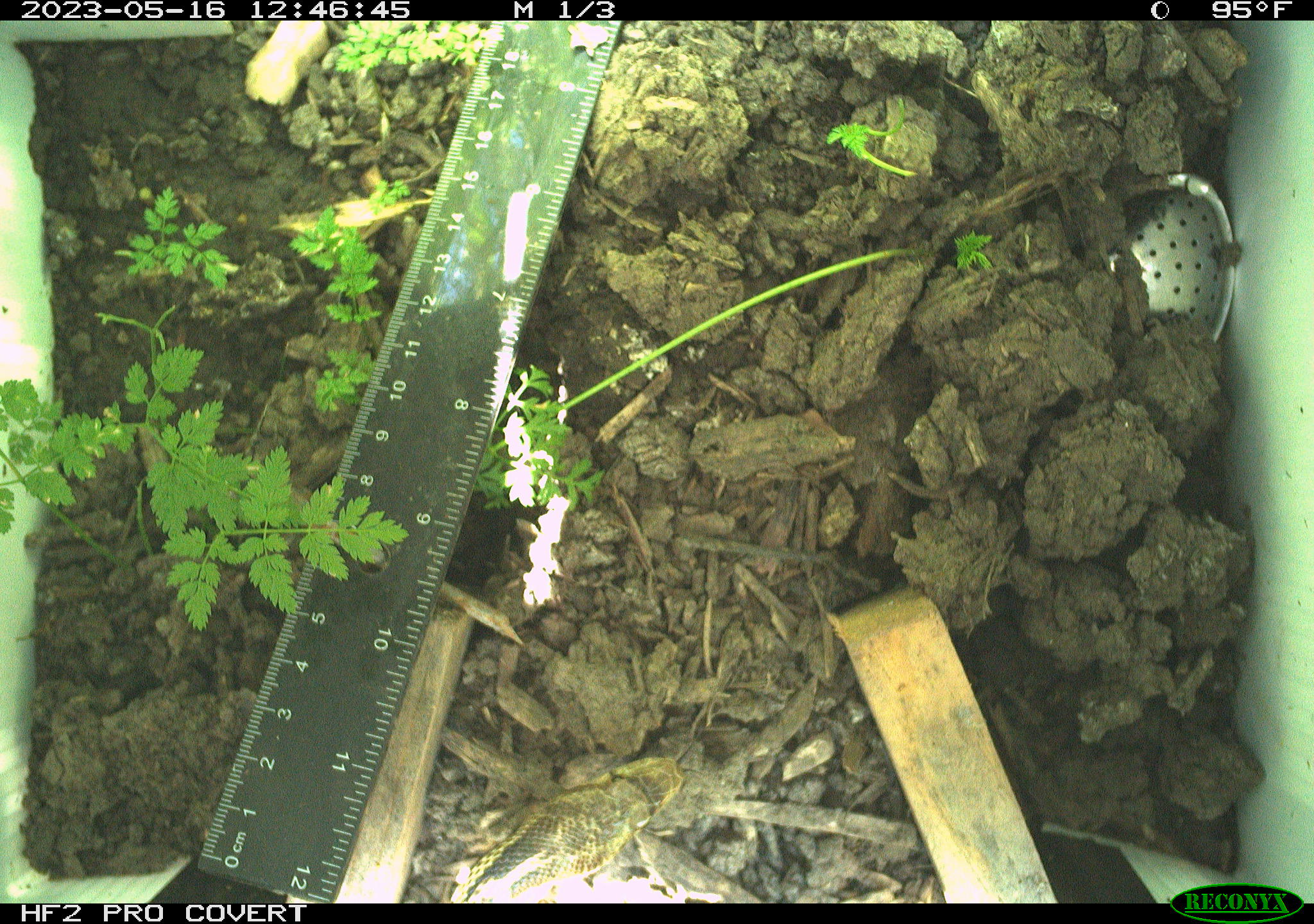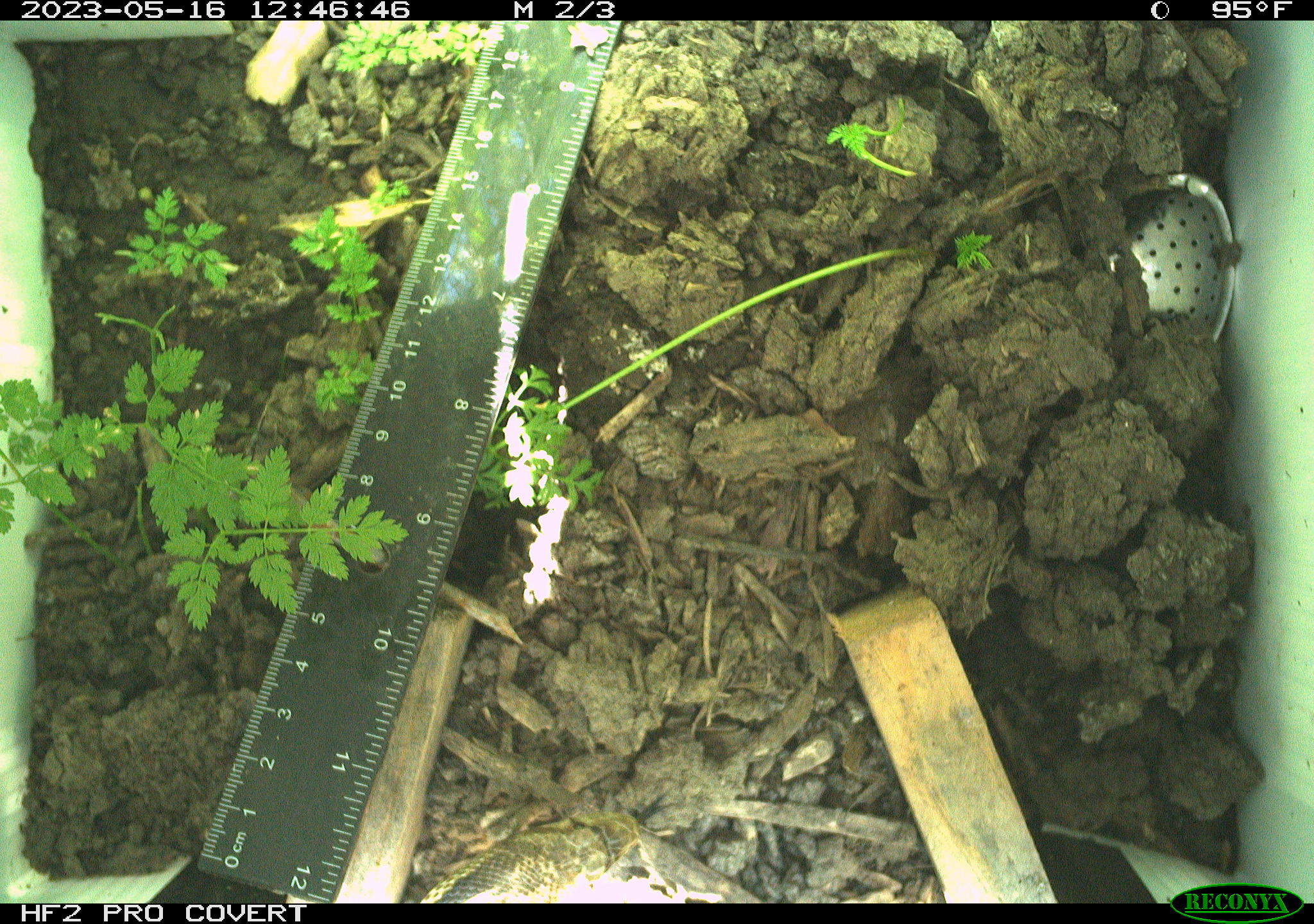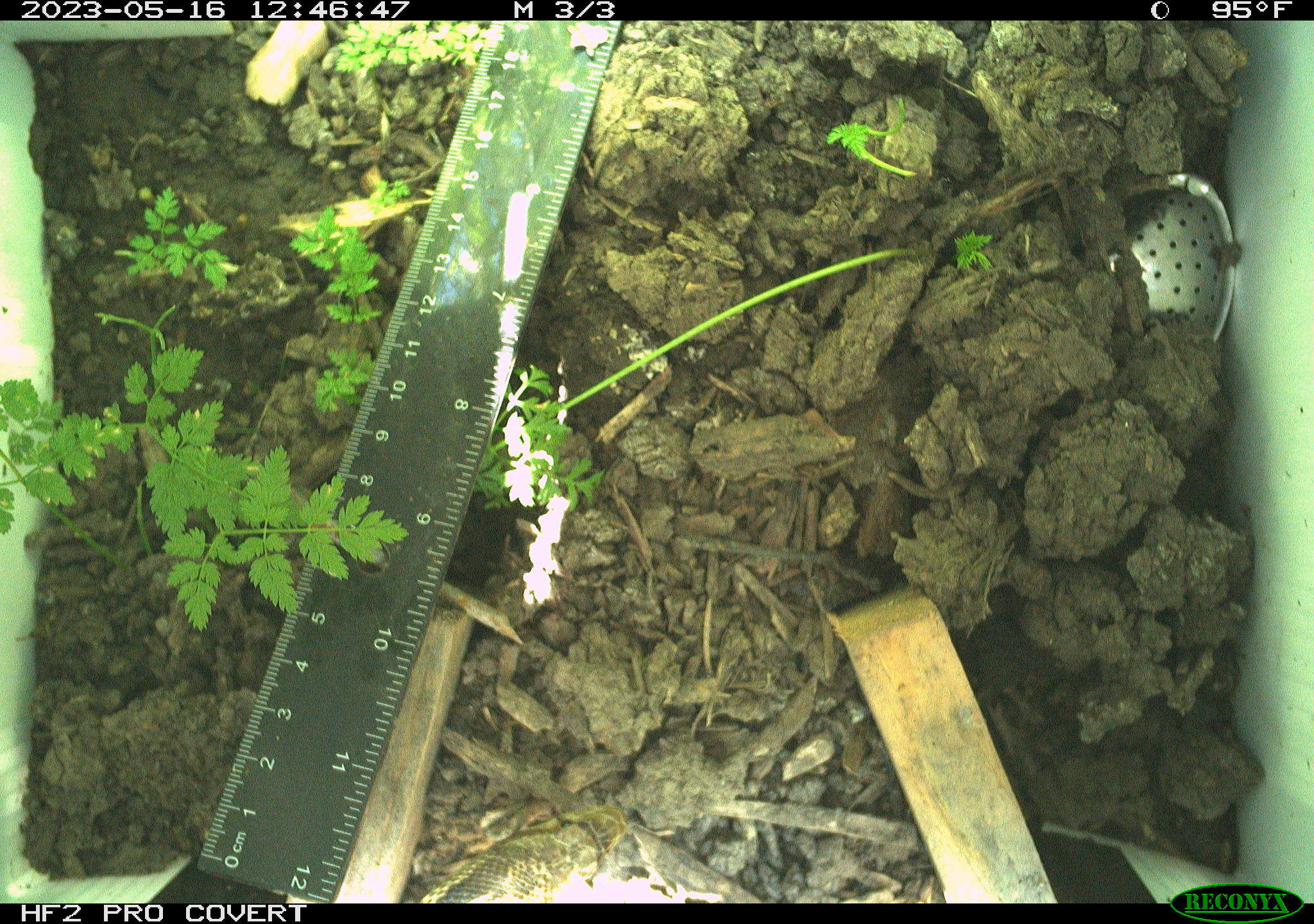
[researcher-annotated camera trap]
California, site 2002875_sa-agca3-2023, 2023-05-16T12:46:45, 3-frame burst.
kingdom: Animalia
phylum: Chordata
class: Reptilia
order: Squamata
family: Colubridae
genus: Pituophis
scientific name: Pituophis catenifer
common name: gophersnake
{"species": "gophersnake (Pituophis catenifer)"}